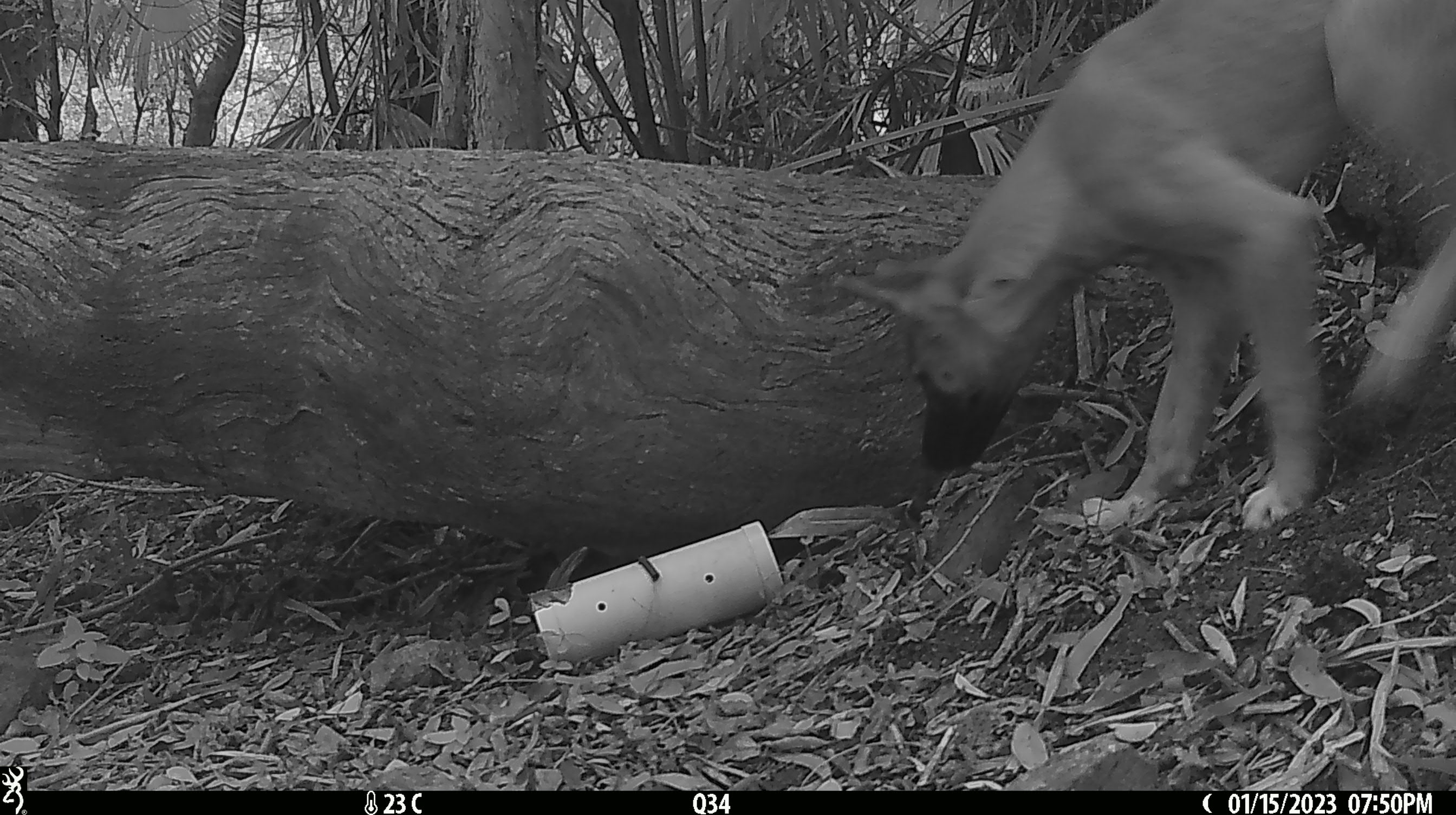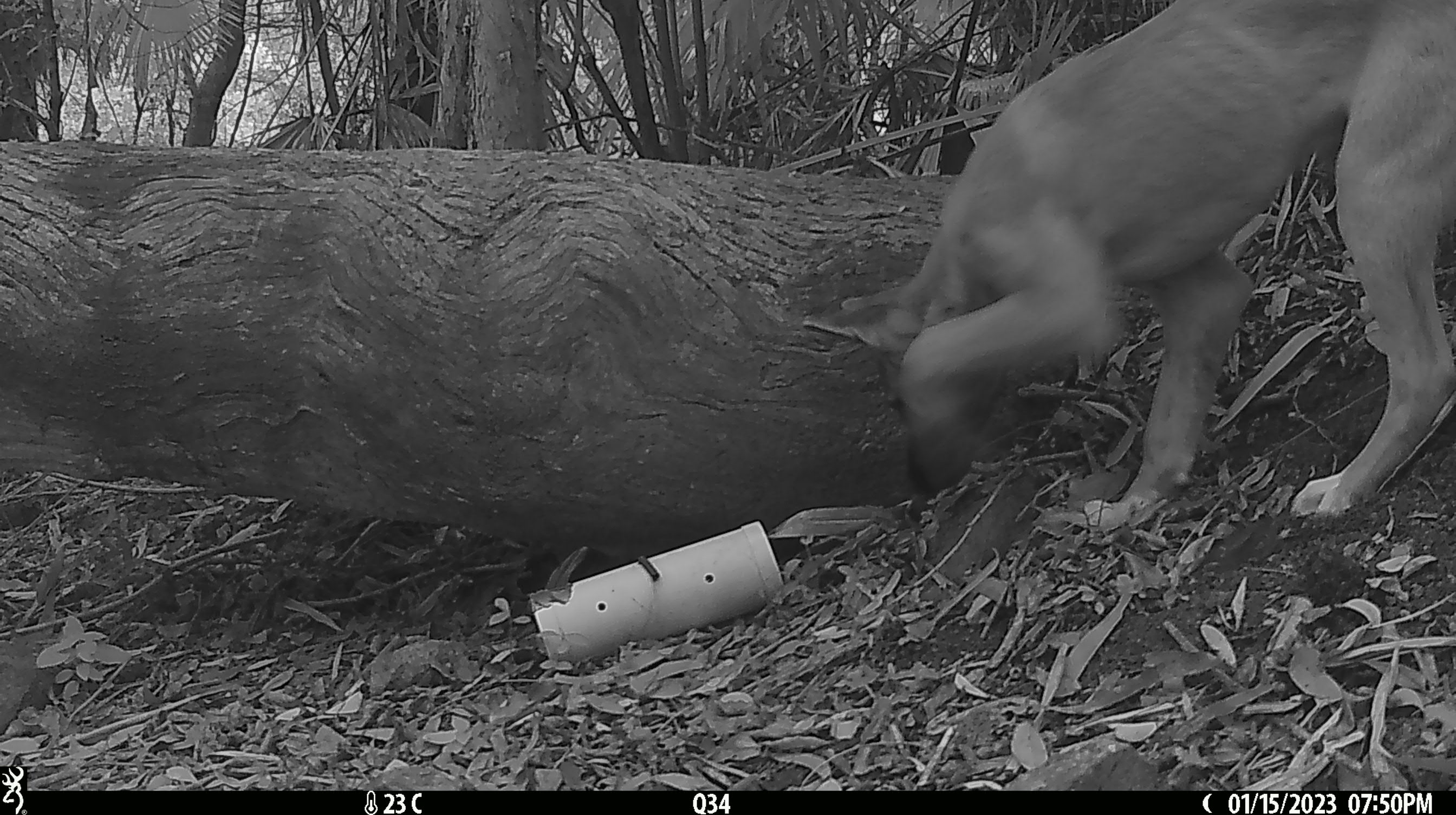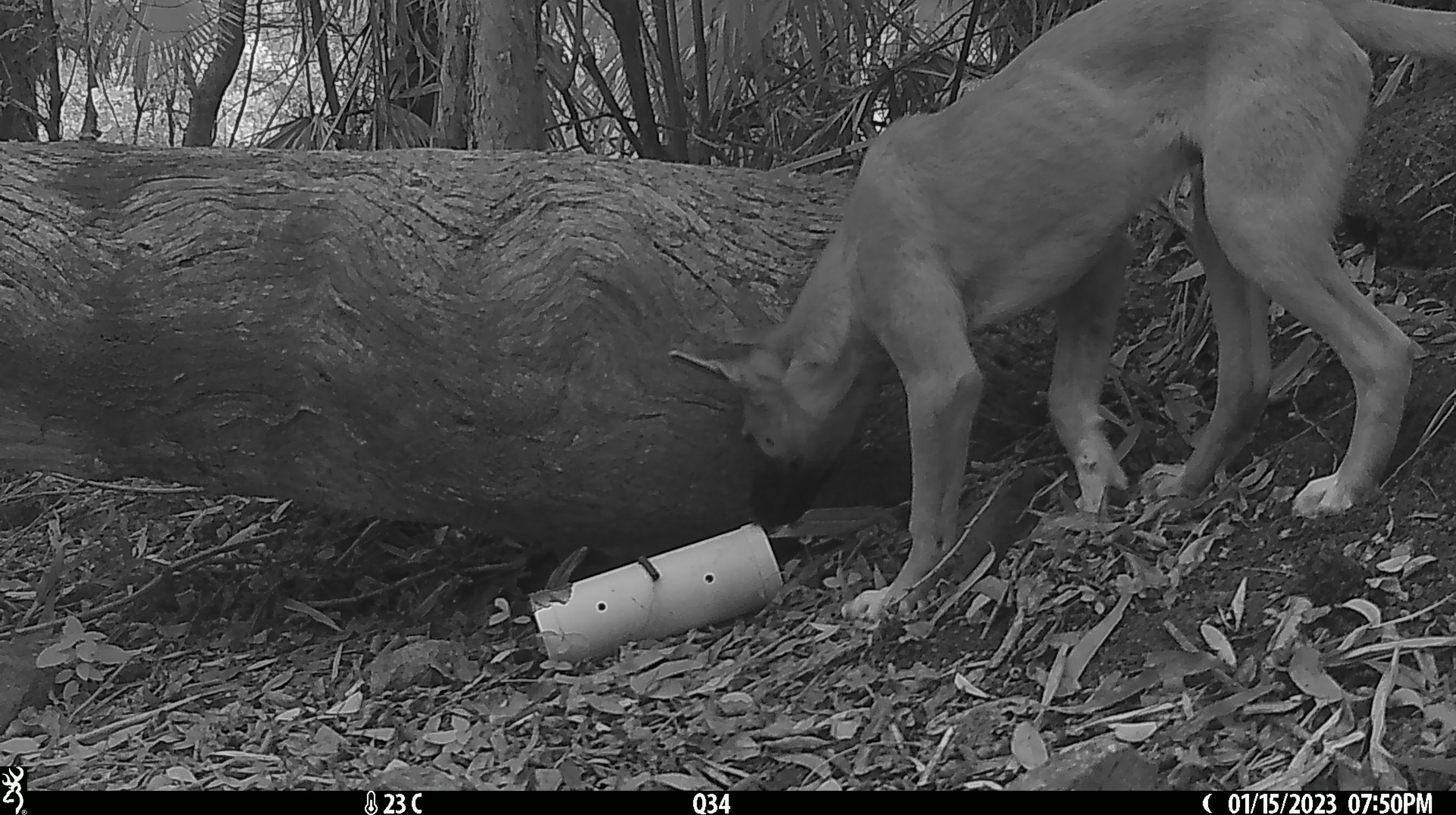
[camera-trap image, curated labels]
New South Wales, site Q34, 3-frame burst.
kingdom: Animalia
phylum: Chordata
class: Mammalia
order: Carnivora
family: Canidae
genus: Canis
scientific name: Canis familiaris dingo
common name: dingo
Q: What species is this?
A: Dingo (Canis familiaris dingo).